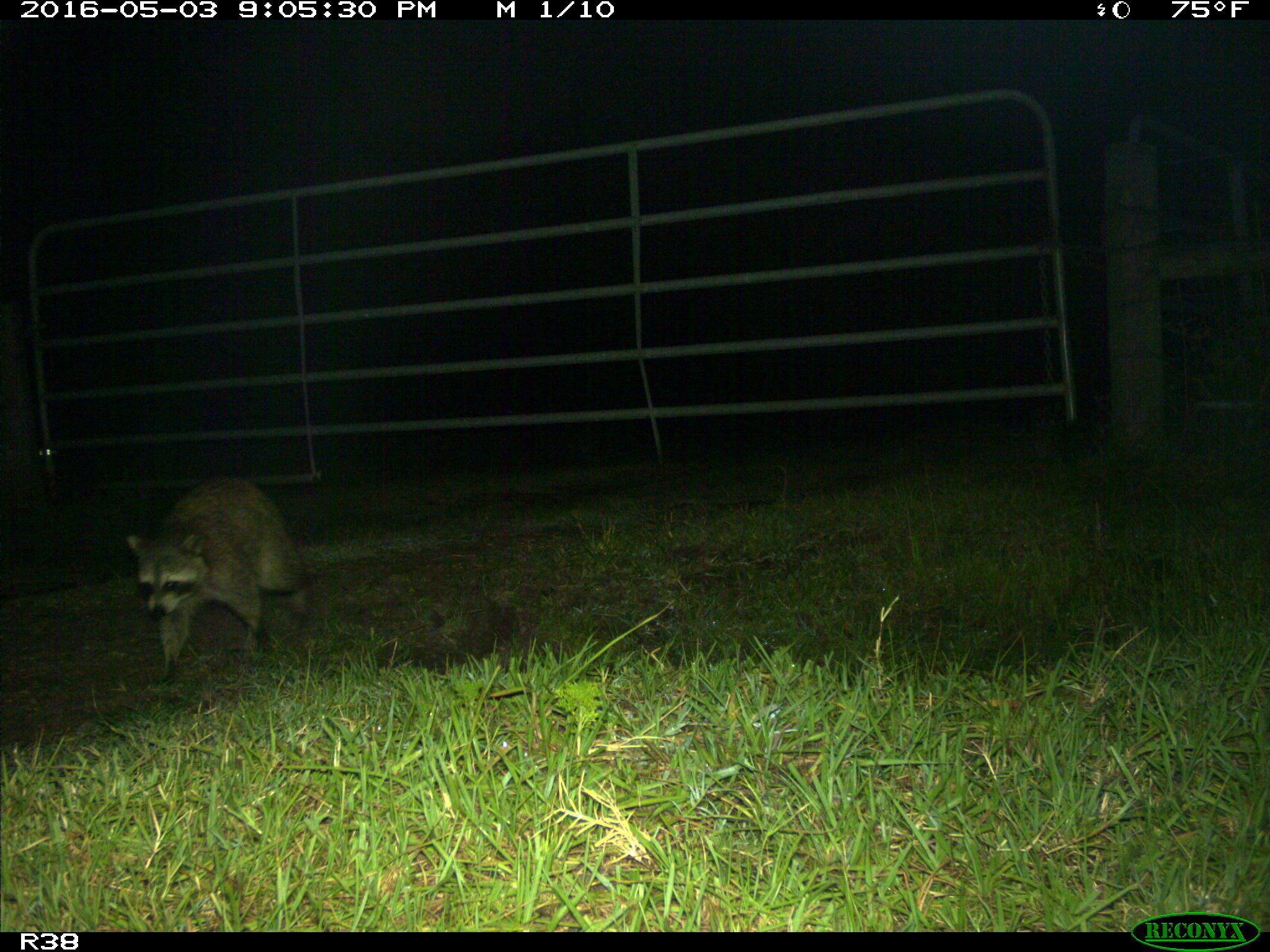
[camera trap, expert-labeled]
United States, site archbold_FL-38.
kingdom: Animalia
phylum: Chordata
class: Mammalia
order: Carnivora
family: Procyonidae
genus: Procyon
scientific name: Procyon lotor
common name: common raccoon